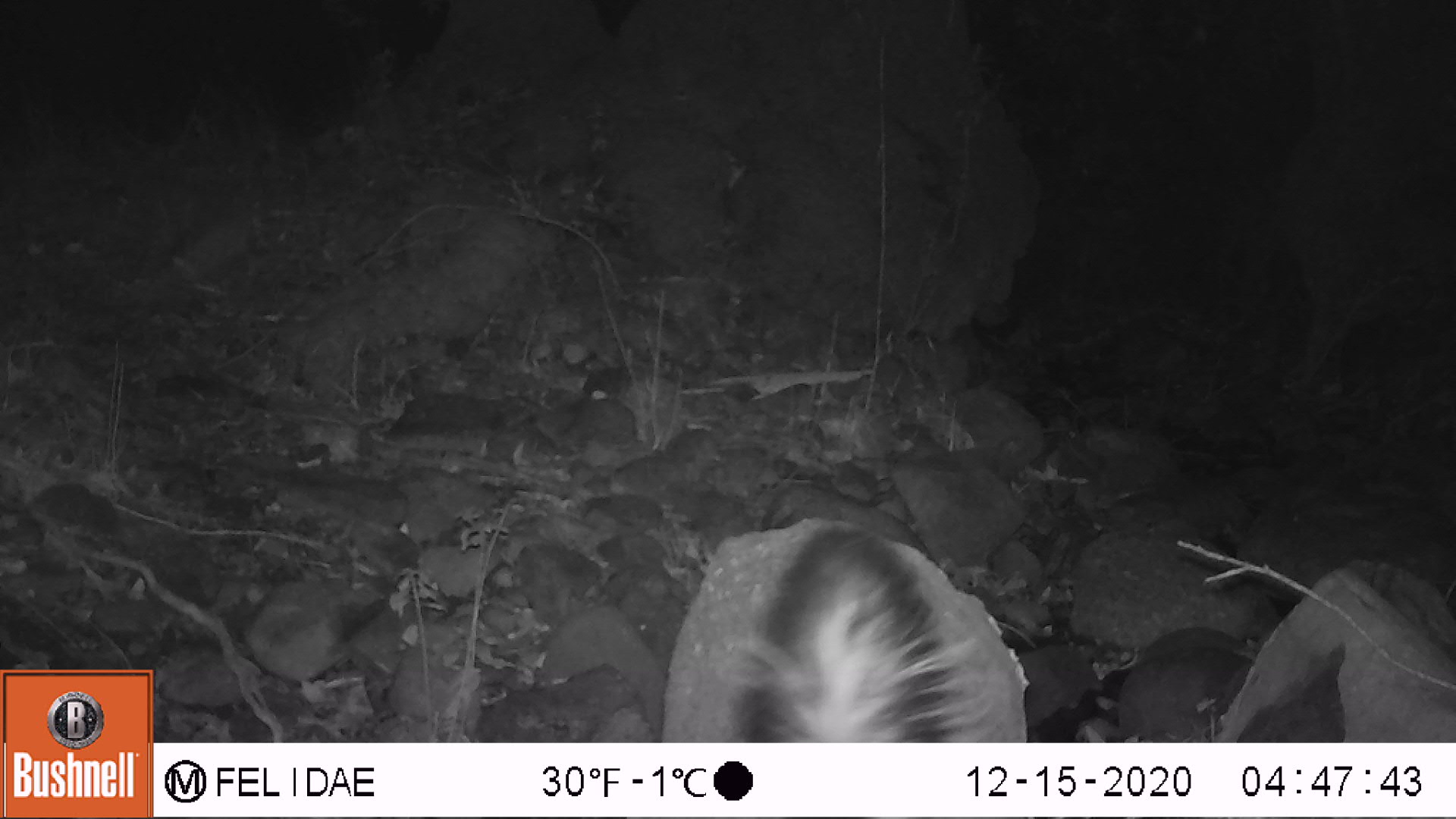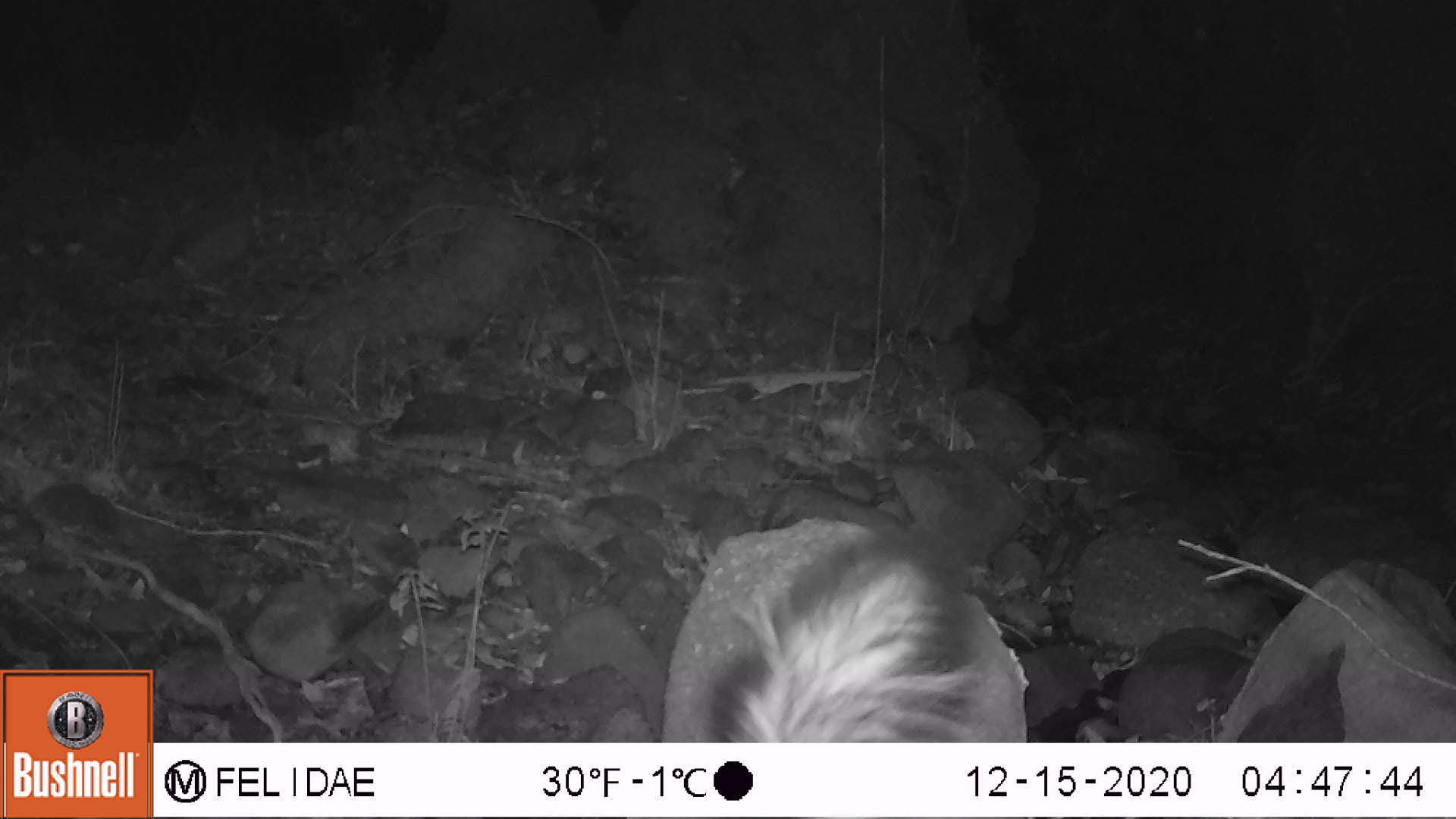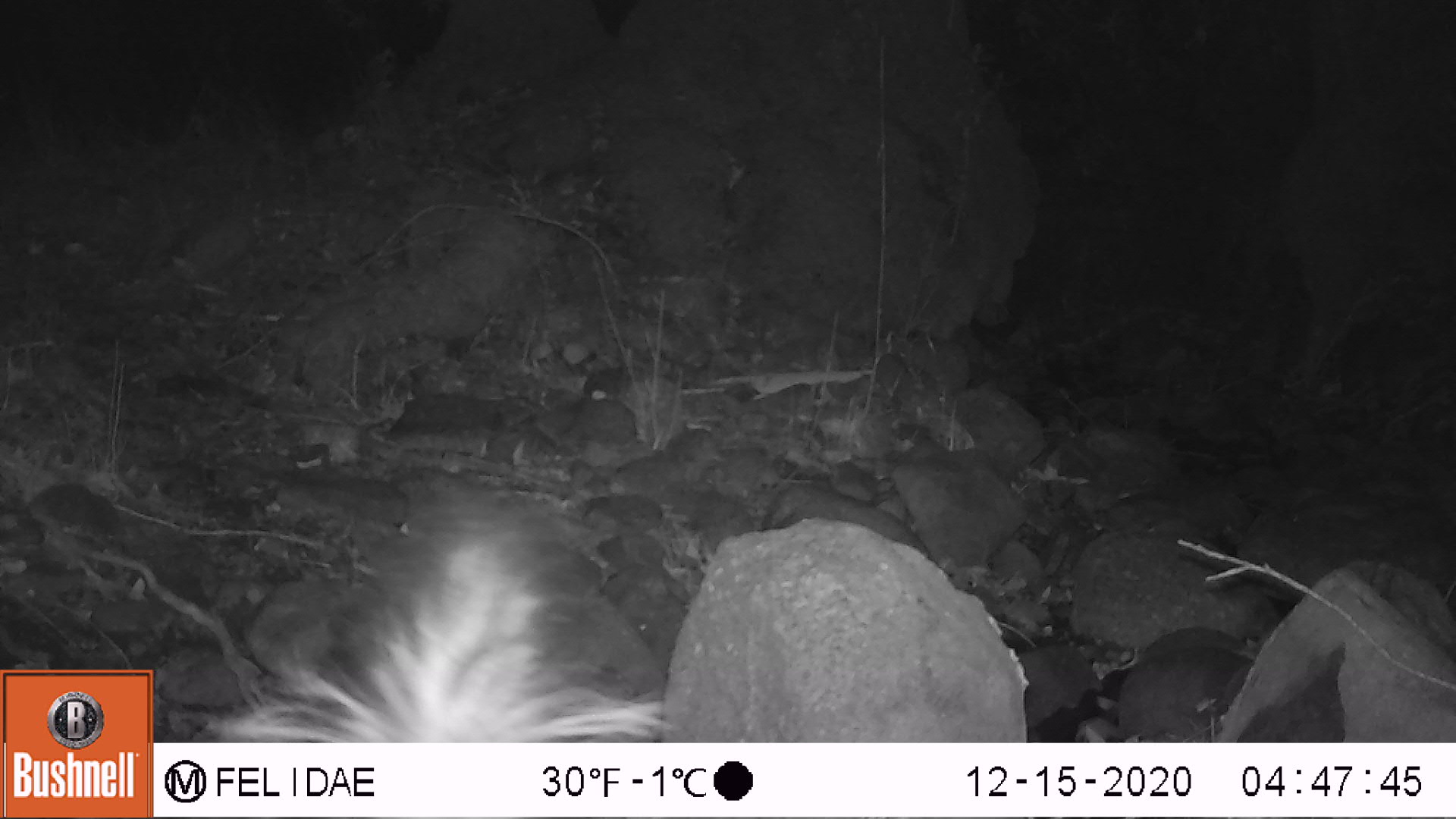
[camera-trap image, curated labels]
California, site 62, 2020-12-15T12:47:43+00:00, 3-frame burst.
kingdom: Animalia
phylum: Chordata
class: Mammalia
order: Carnivora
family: Mephitidae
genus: Mephitis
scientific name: Mephitis mephitis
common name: striped skunk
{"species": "striped skunk (Mephitis mephitis)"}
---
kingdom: Animalia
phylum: Chordata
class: Mammalia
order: Carnivora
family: Procyonidae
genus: Procyon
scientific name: Procyon lotor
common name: raccoon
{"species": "raccoon (Procyon lotor)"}